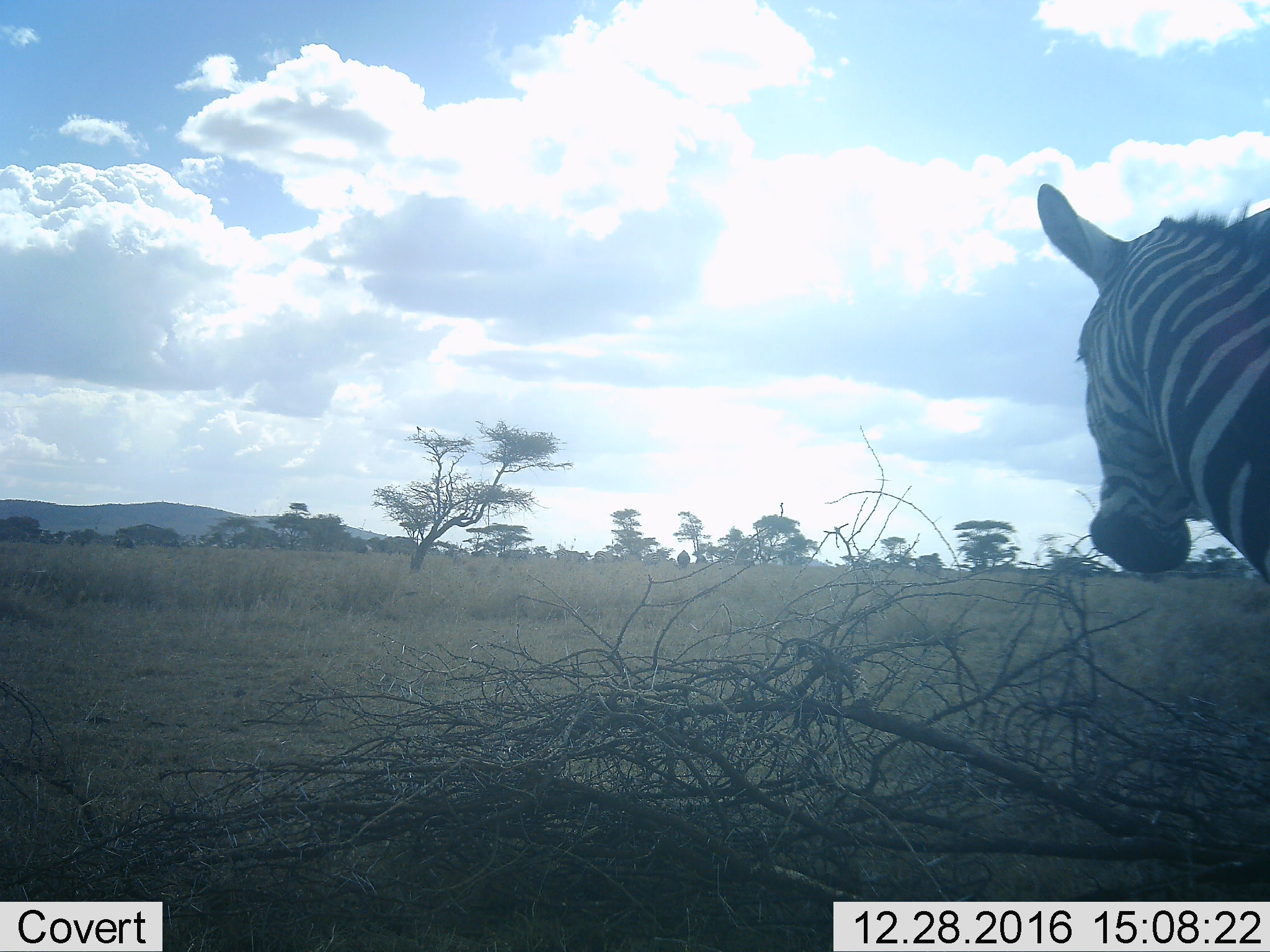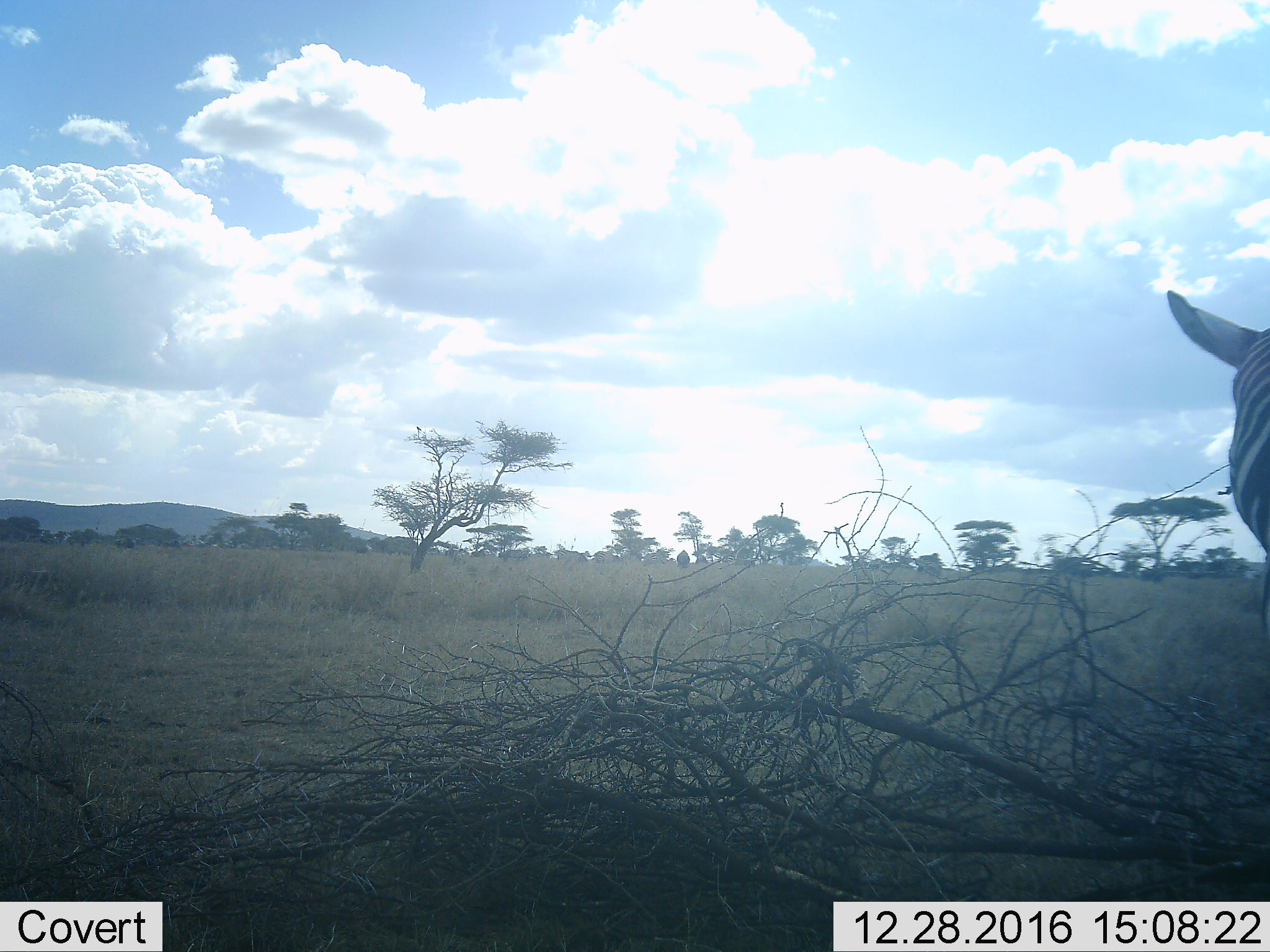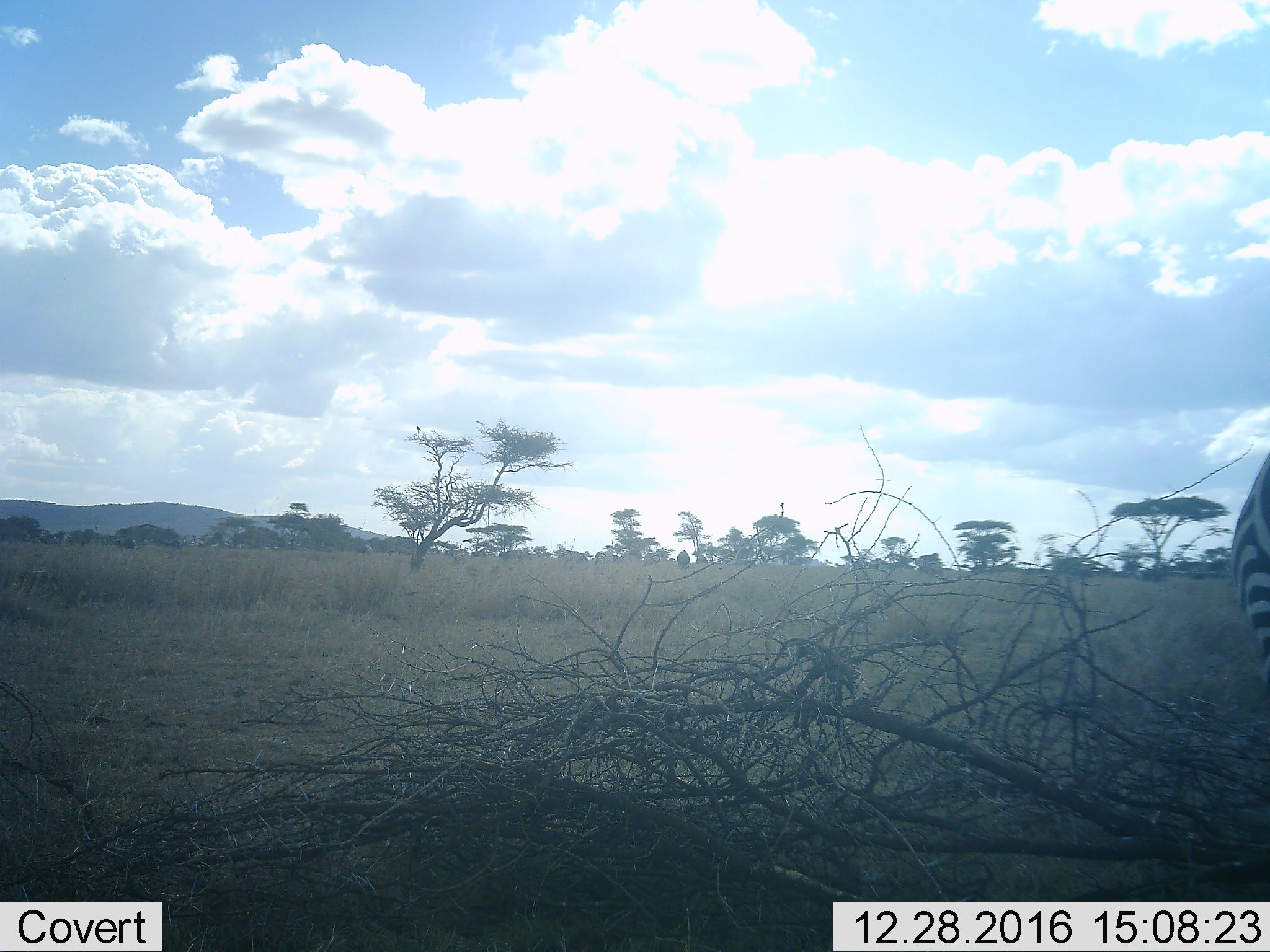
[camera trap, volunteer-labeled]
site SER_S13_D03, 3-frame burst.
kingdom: Animalia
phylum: Chordata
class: Mammalia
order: Perissodactyla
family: Equidae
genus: Equus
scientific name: Equus quagga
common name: plains zebra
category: zebraplains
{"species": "zebraplains (plains zebra) (Equus quagga)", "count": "1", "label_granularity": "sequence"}